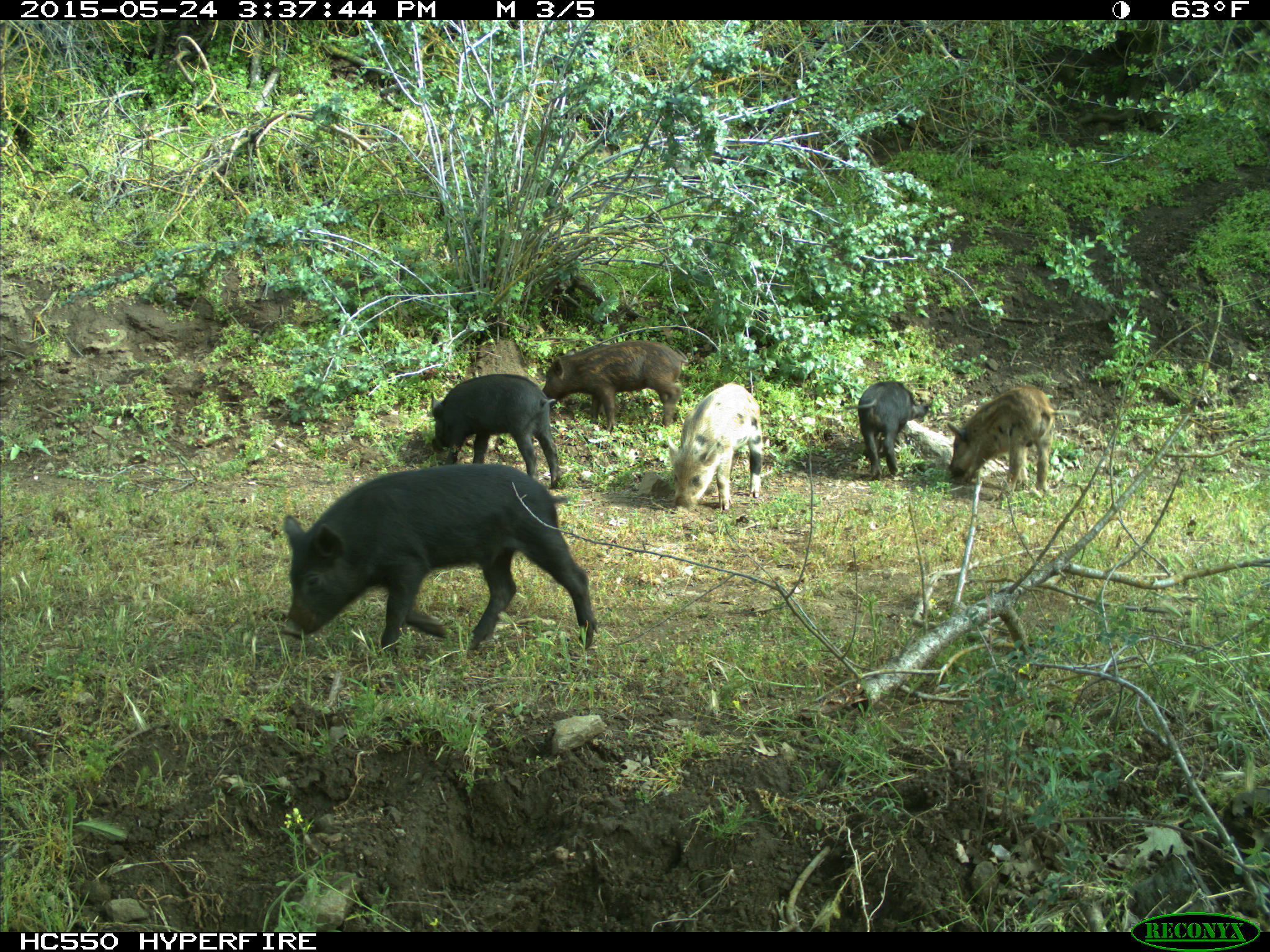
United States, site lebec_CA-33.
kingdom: Animalia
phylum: Chordata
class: Mammalia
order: Artiodactyla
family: Suidae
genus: Sus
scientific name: Sus scrofa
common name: wild boar